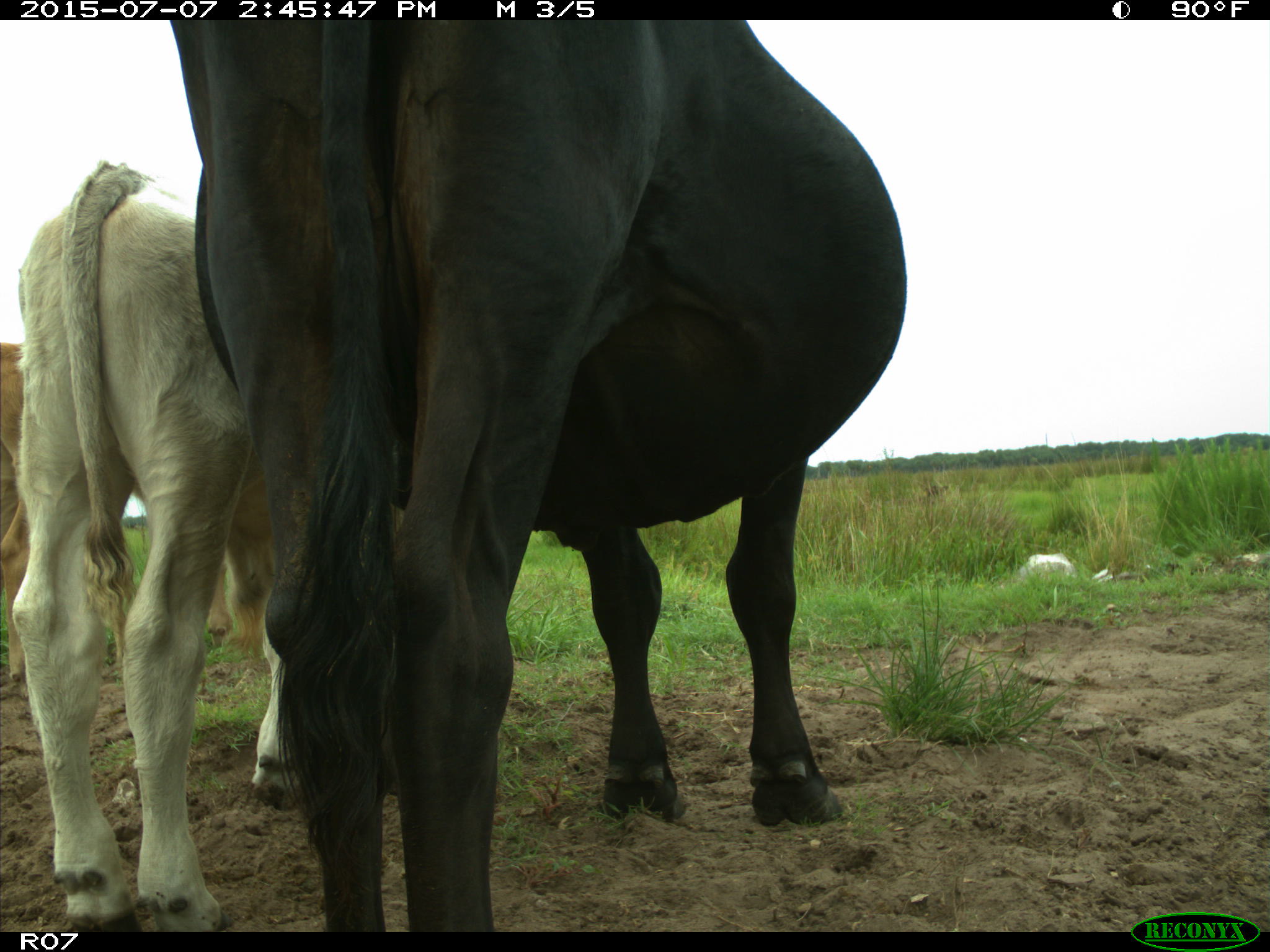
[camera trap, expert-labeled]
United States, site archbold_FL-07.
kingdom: Animalia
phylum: Chordata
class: Mammalia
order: Artiodactyla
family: Bovidae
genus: Bos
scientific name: Bos taurus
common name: domestic cow